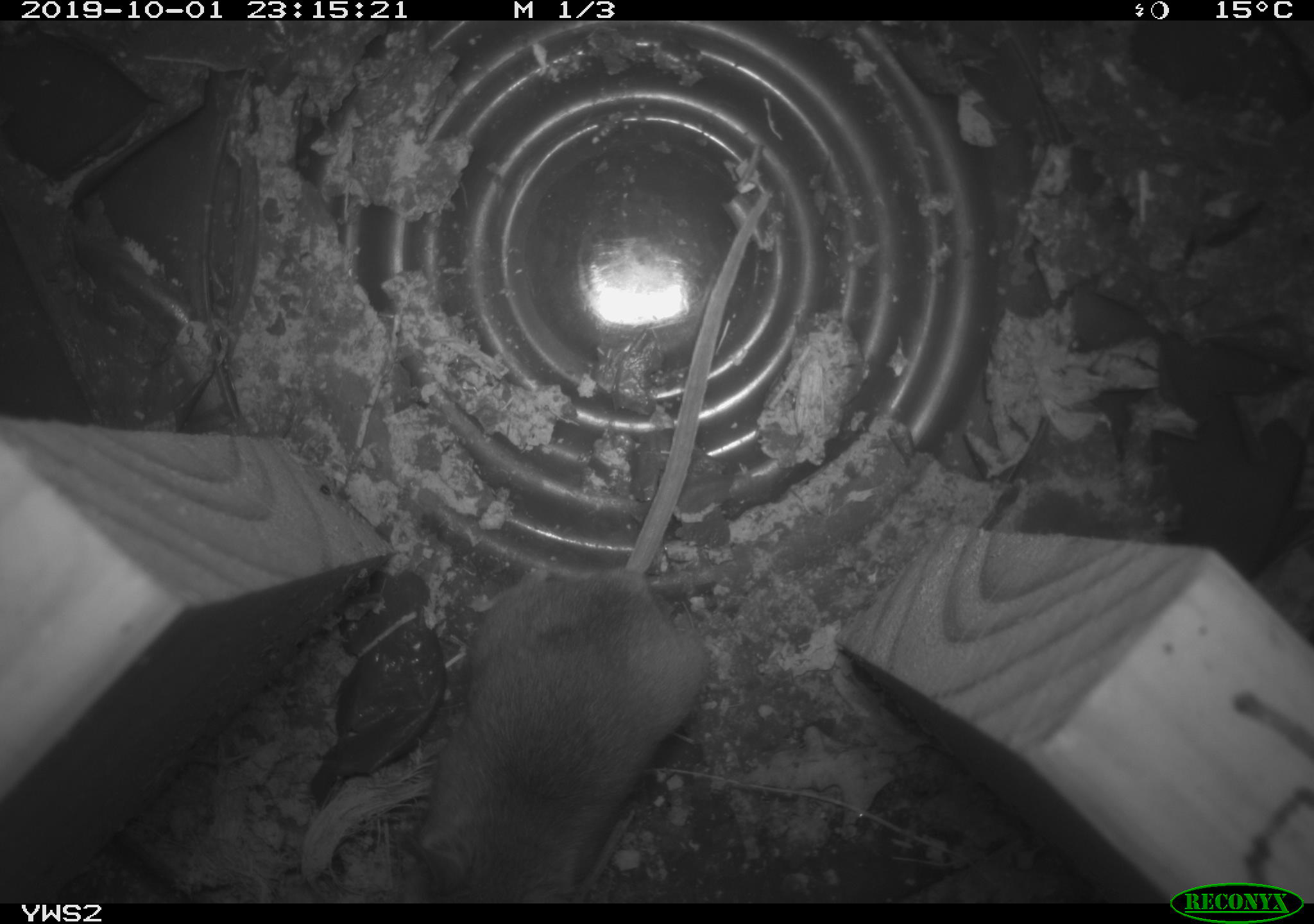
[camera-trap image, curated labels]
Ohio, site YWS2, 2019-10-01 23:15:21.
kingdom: Animalia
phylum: Chordata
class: Mammalia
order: Rodentia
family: Cricetidae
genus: Peromyscus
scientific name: Peromyscus leucopus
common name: white-footed mouse